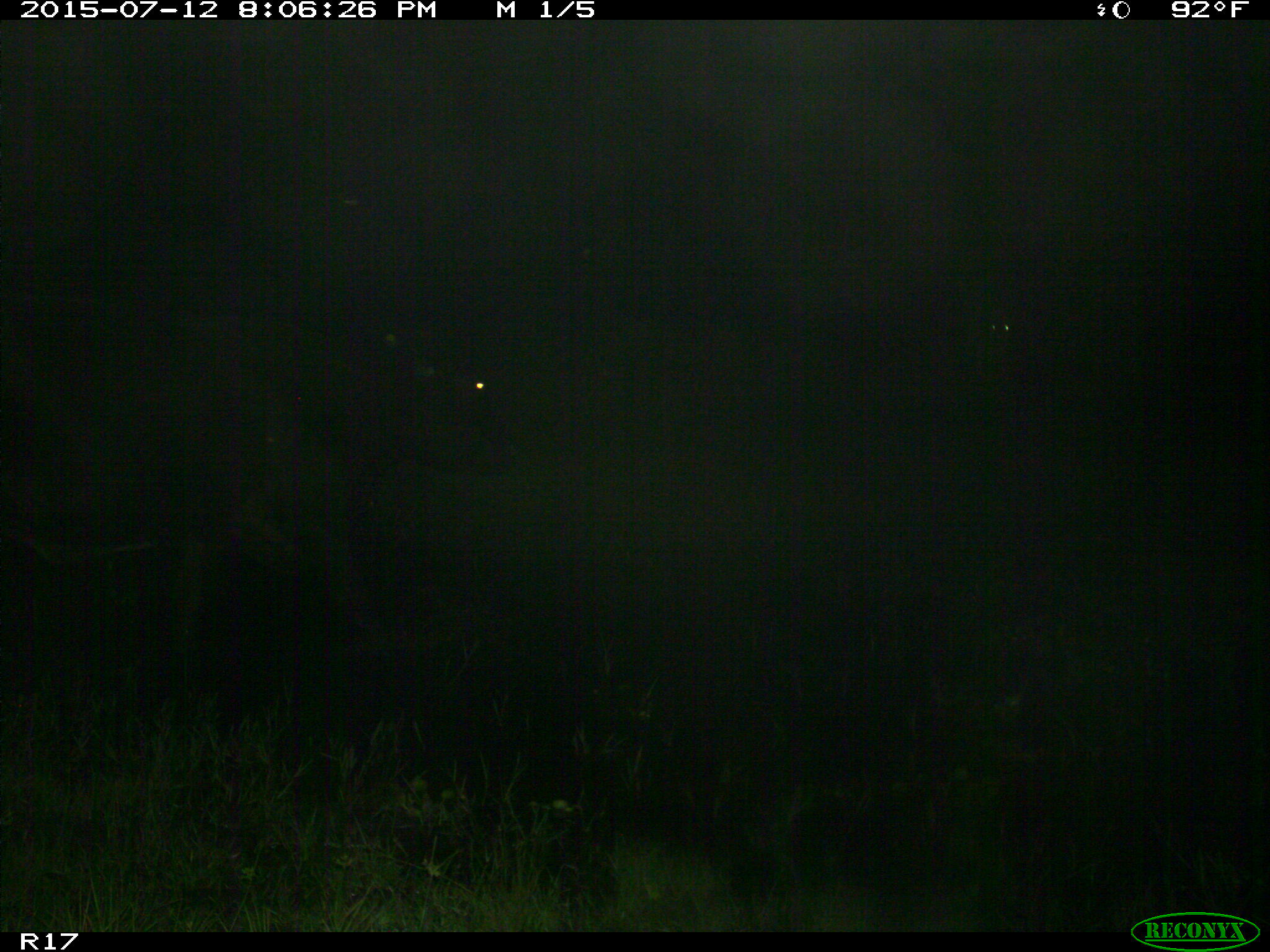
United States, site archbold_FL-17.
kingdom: Animalia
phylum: Chordata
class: Mammalia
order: Artiodactyla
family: Bovidae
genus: Bos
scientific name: Bos taurus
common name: domestic cow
Bos taurus (domestic cow).